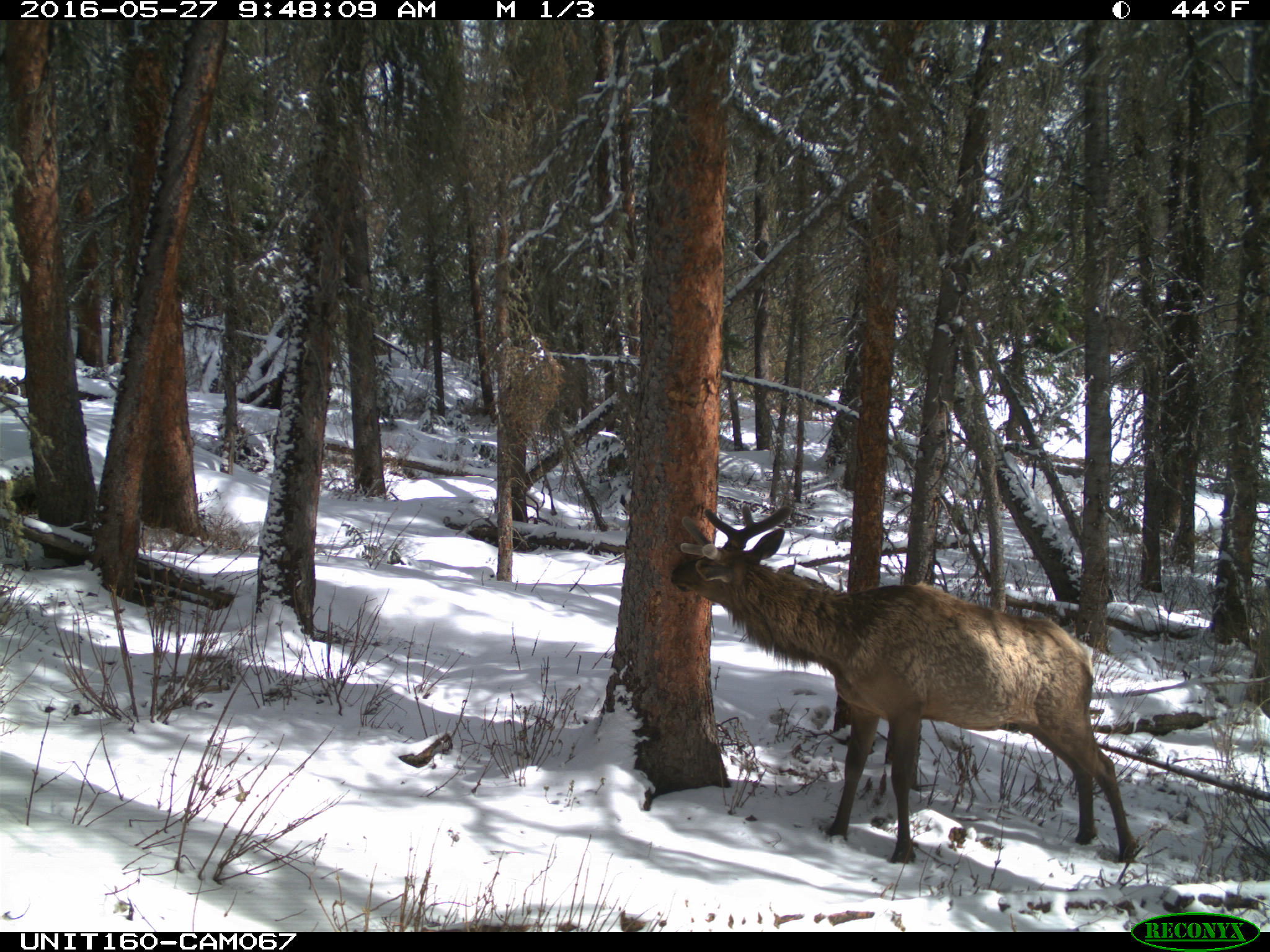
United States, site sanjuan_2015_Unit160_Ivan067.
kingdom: Animalia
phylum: Chordata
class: Mammalia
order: Artiodactyla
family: Cervidae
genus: Cervus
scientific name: Cervus elaphus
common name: red deer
Cervus elaphus (red deer).